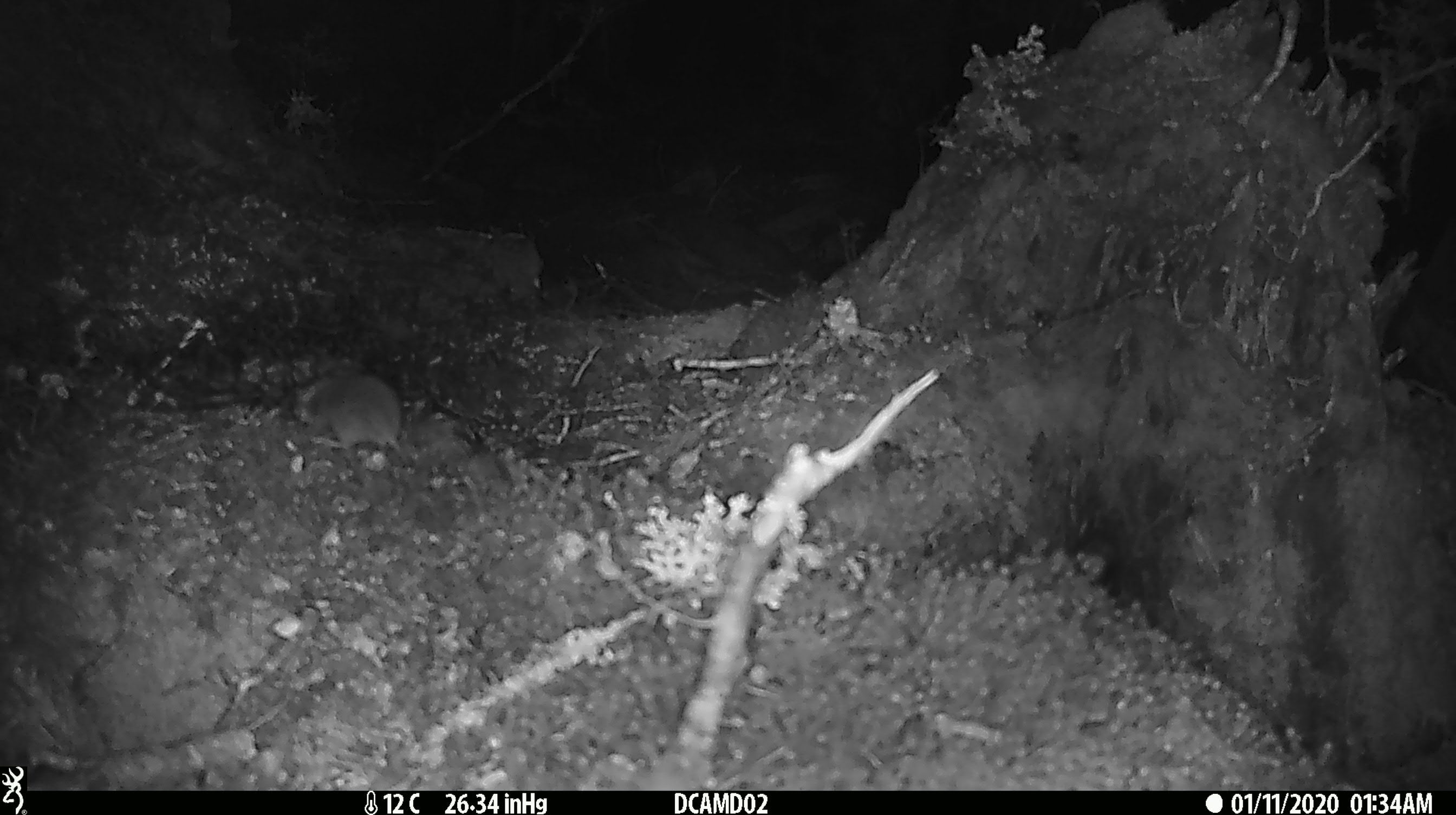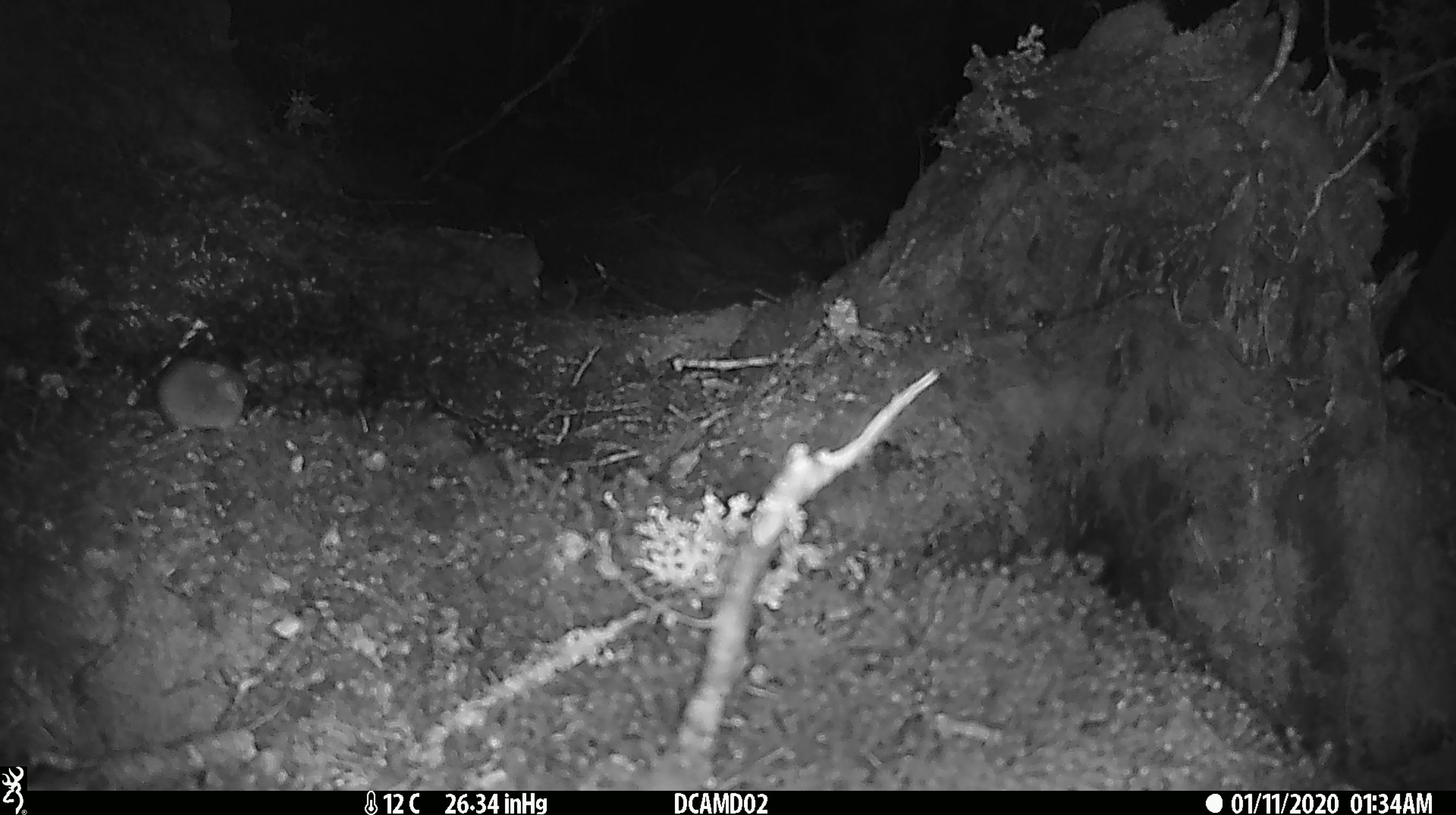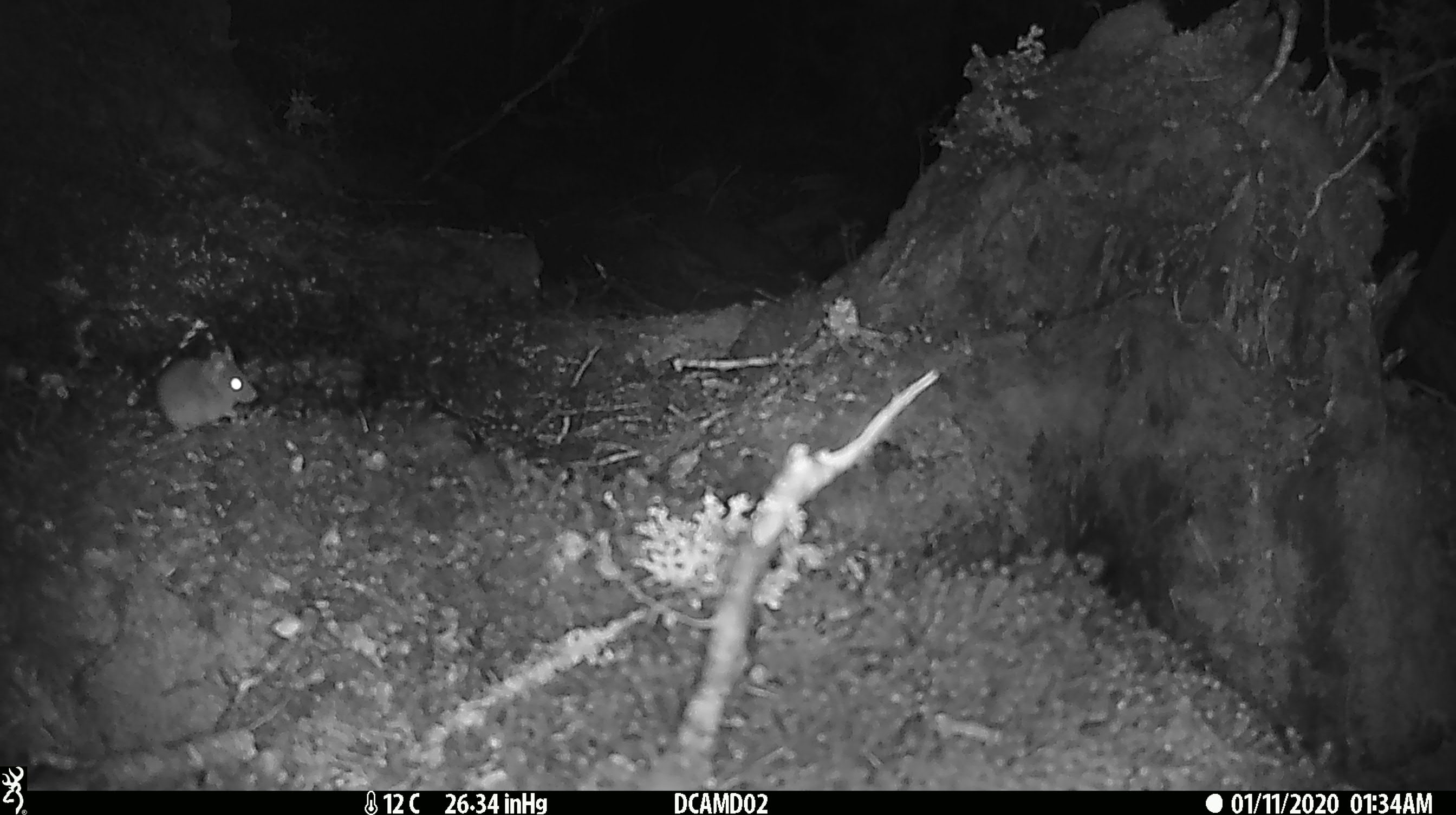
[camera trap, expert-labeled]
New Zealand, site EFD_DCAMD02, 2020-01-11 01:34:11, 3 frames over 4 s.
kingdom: Animalia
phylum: Chordata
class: Mammalia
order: Rodentia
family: Muridae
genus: Mus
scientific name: Mus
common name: mouse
Mouse (Mus).